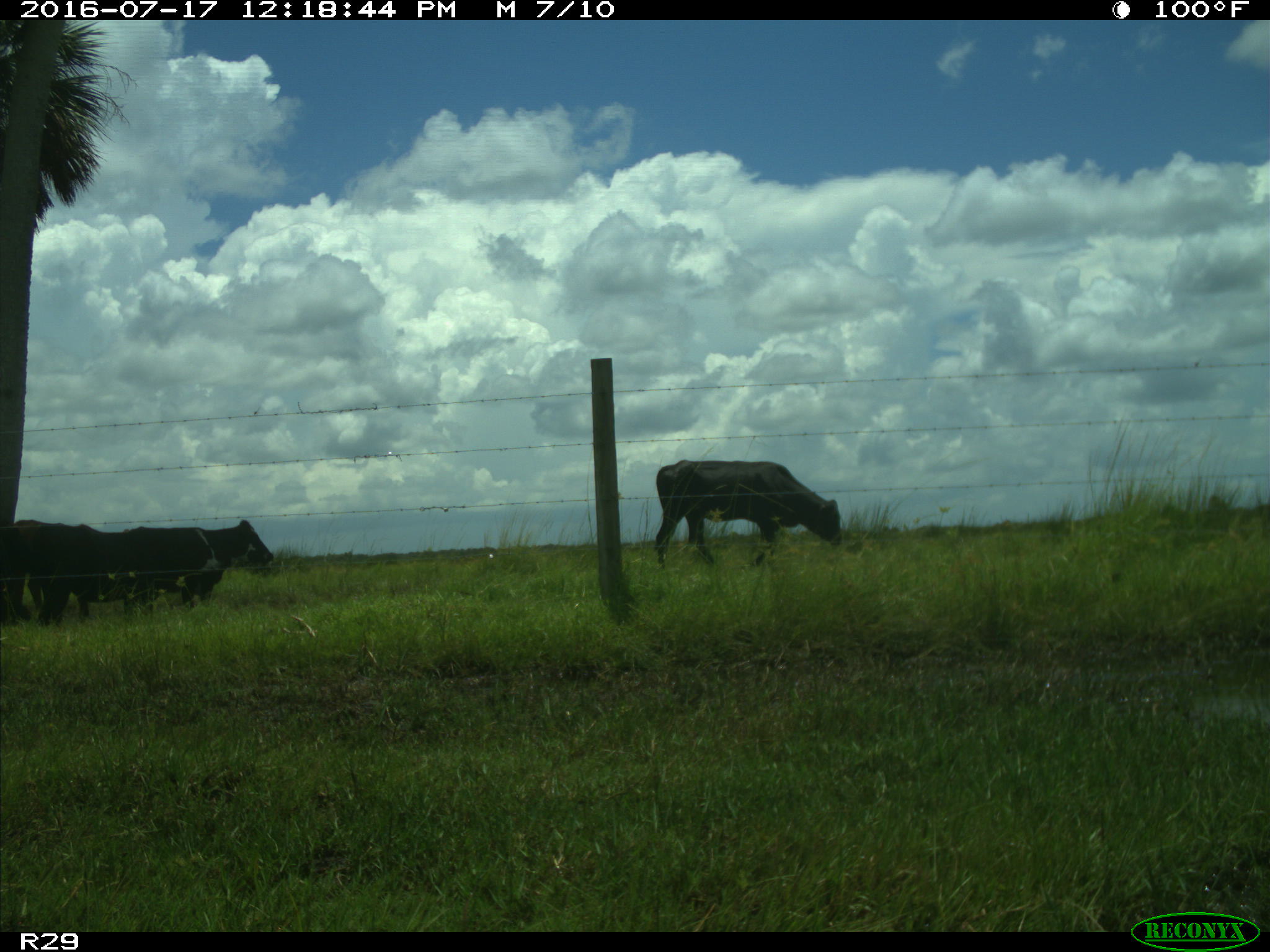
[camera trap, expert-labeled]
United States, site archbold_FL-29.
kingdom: Animalia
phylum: Chordata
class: Mammalia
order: Artiodactyla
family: Bovidae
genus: Bos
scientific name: Bos taurus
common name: domestic cow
Bos taurus (domestic cow).